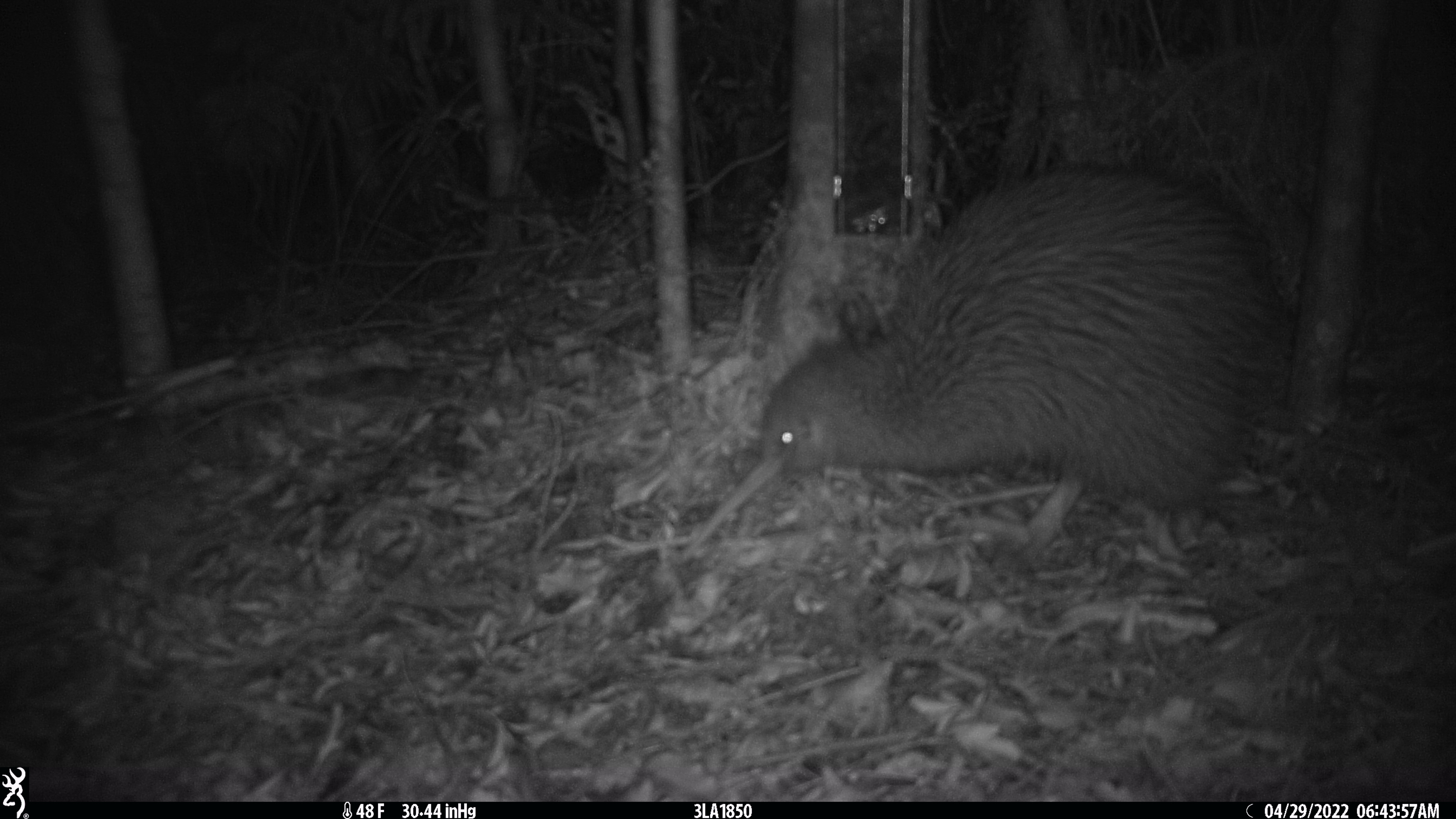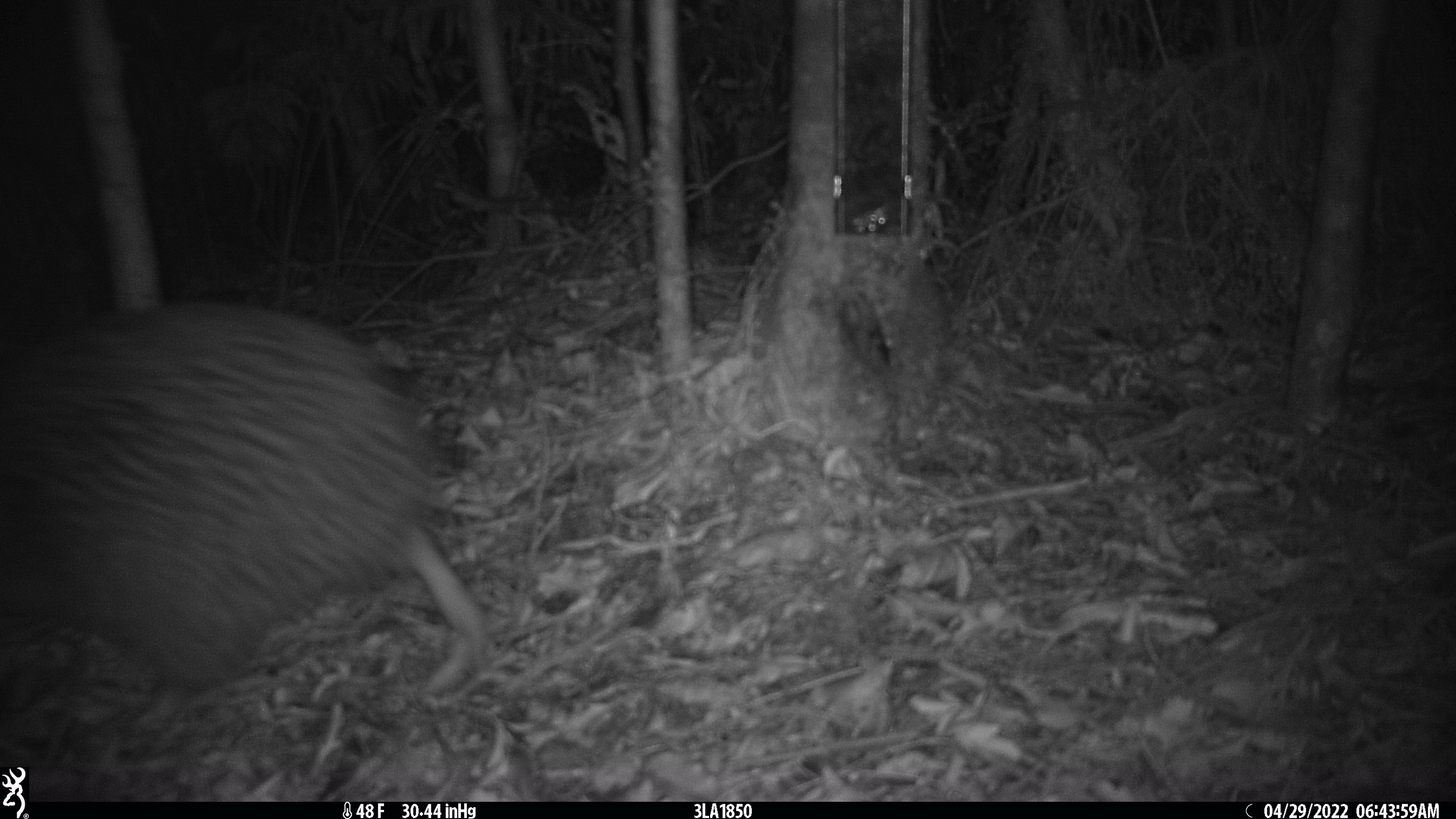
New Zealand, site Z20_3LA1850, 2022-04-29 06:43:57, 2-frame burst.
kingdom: Animalia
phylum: Chordata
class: Aves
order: Apterygiformes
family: Apterygidae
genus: Apteryx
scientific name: Apteryx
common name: kiwi